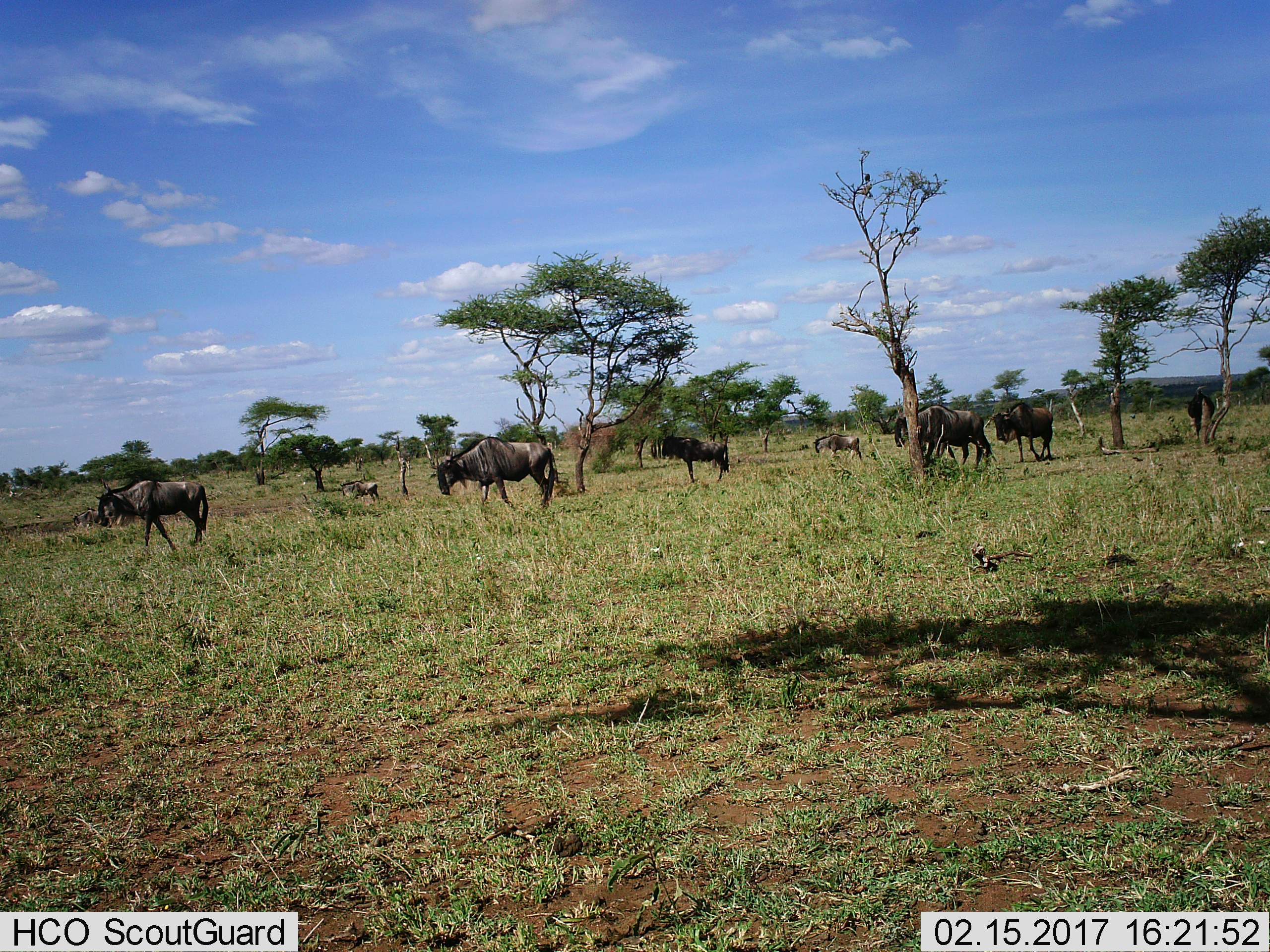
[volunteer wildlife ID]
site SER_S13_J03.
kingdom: Animalia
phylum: Chordata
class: Mammalia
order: Artiodactyla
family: Bovidae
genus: Connochaetes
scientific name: Connochaetes taurinus taurinus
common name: blue wildebeest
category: wildebeestblue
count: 8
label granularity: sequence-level